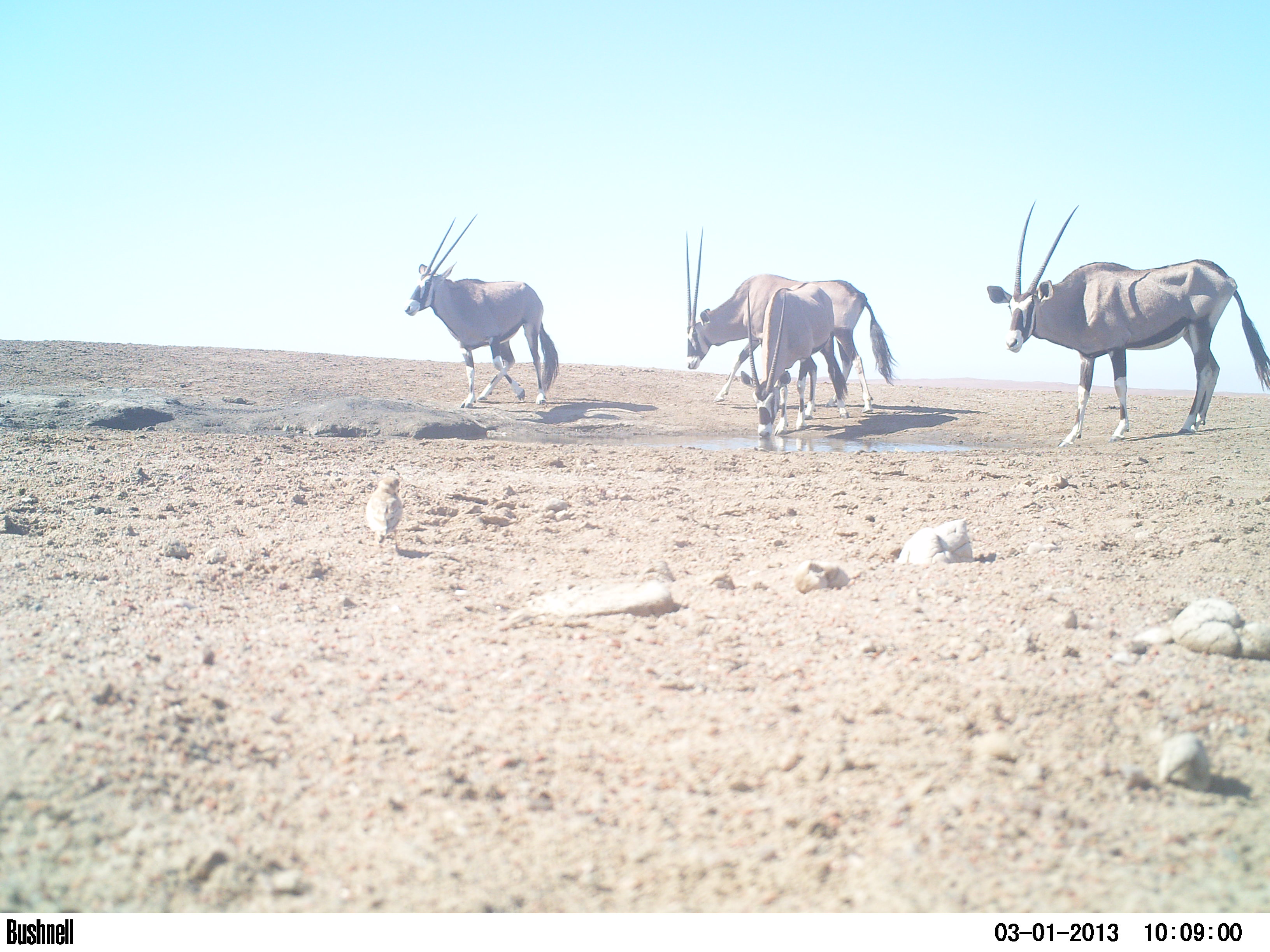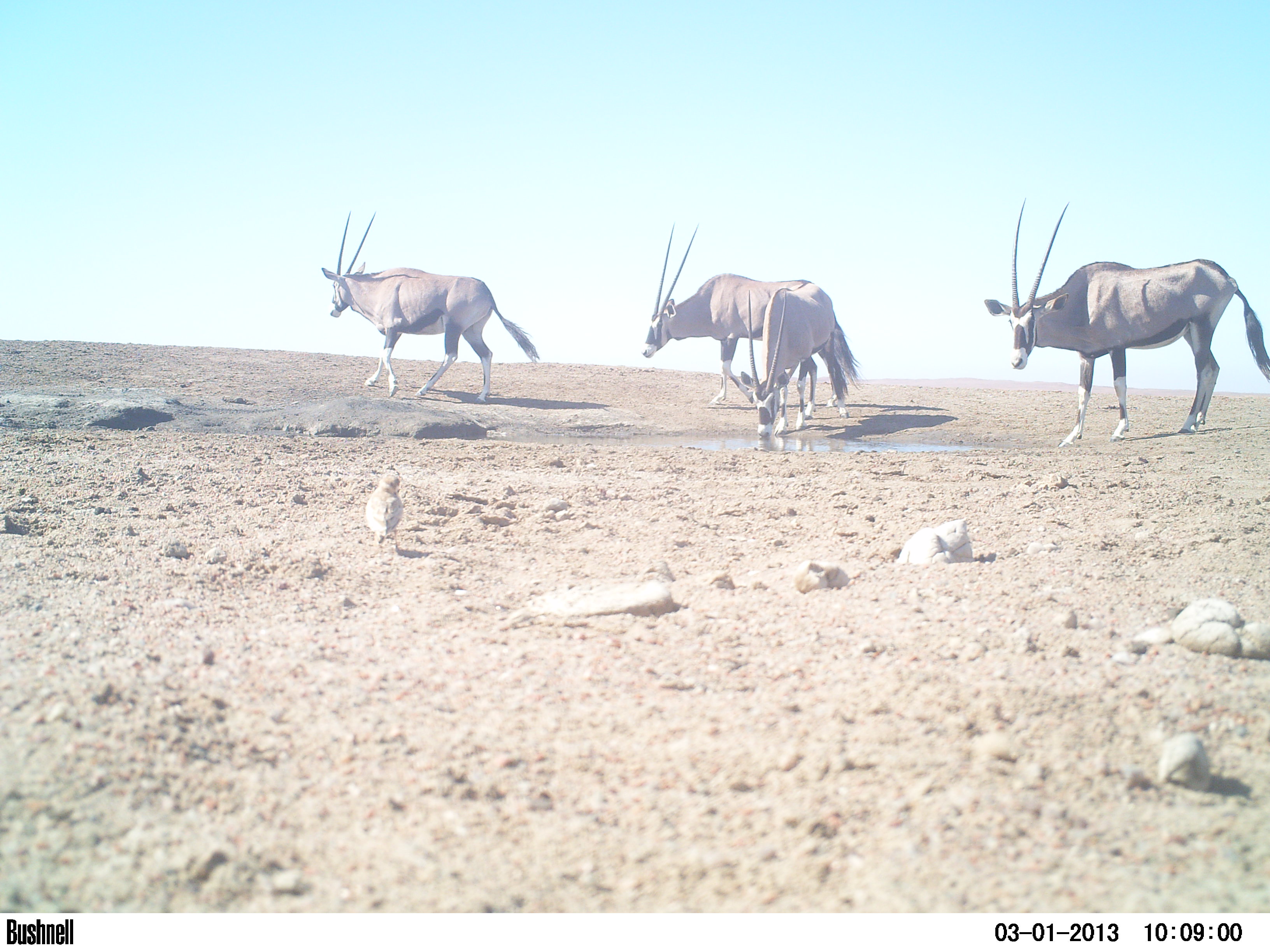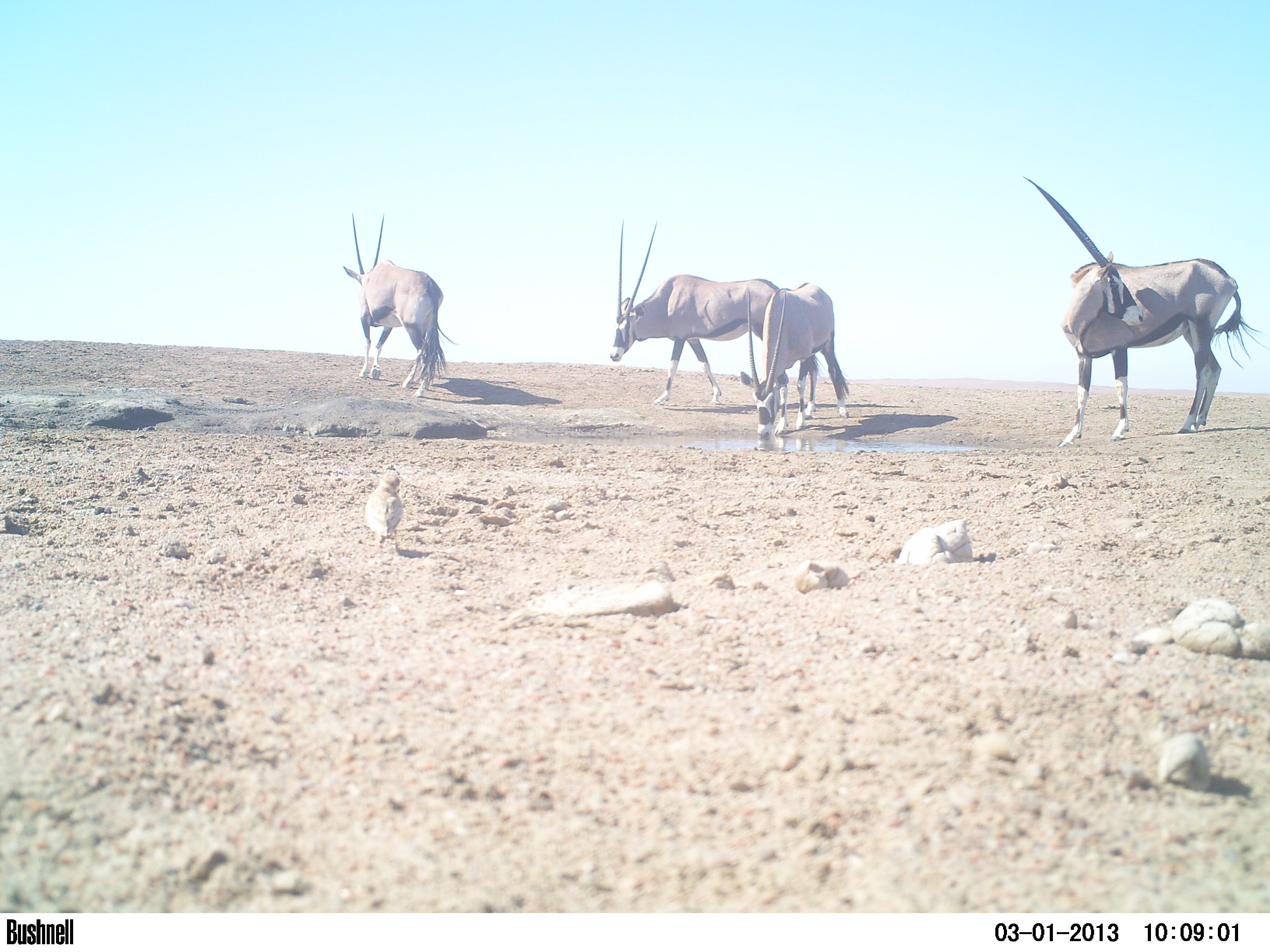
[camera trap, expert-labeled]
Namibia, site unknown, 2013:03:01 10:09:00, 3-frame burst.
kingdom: Animalia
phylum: Chordata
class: Mammalia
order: Artiodactyla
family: Bovidae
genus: Oryx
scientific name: Oryx gazella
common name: gemsbok